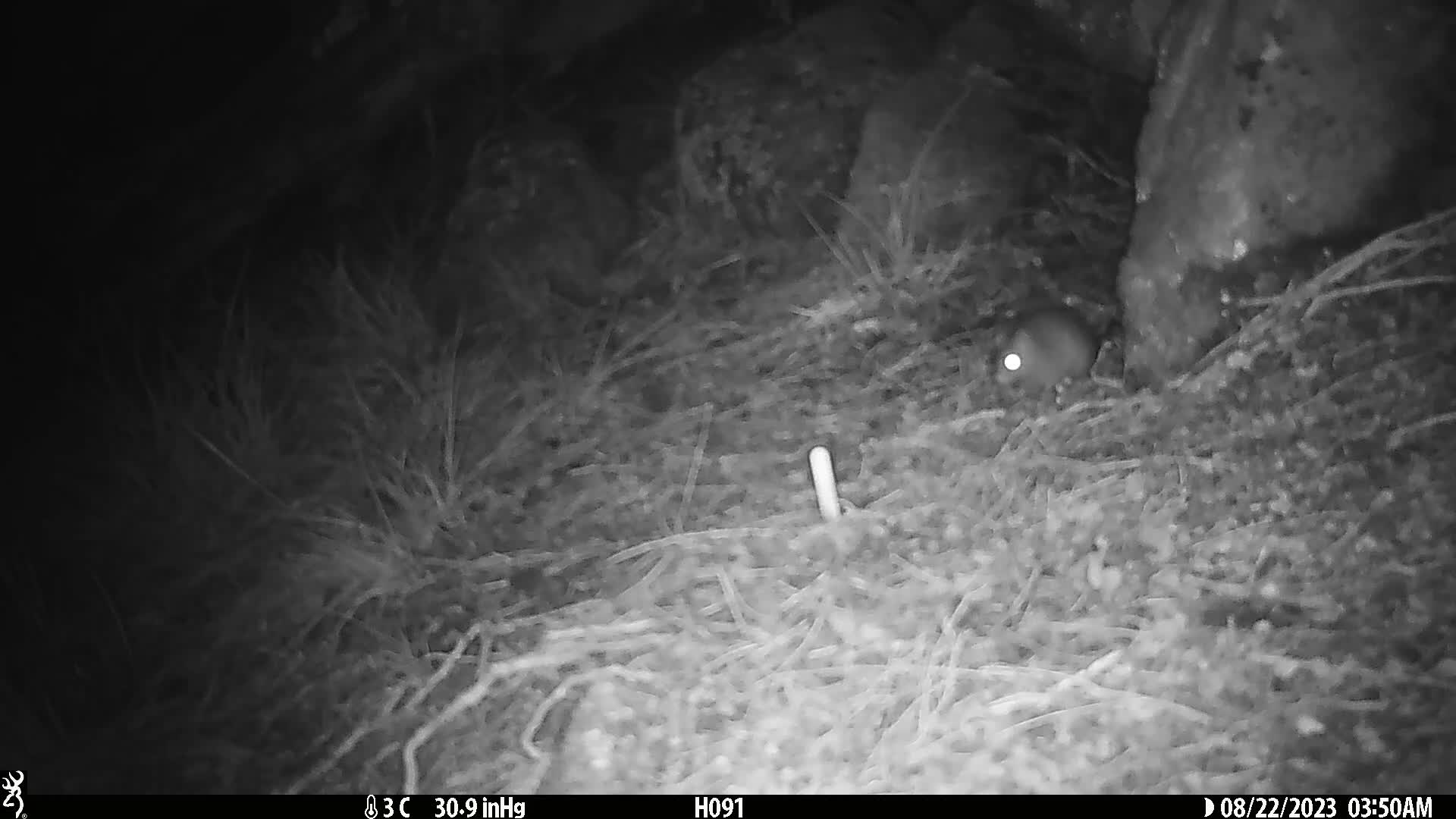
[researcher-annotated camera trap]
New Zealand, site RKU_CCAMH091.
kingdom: Animalia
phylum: Chordata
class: Mammalia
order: Rodentia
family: Muridae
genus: Rattus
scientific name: Rattus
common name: rat